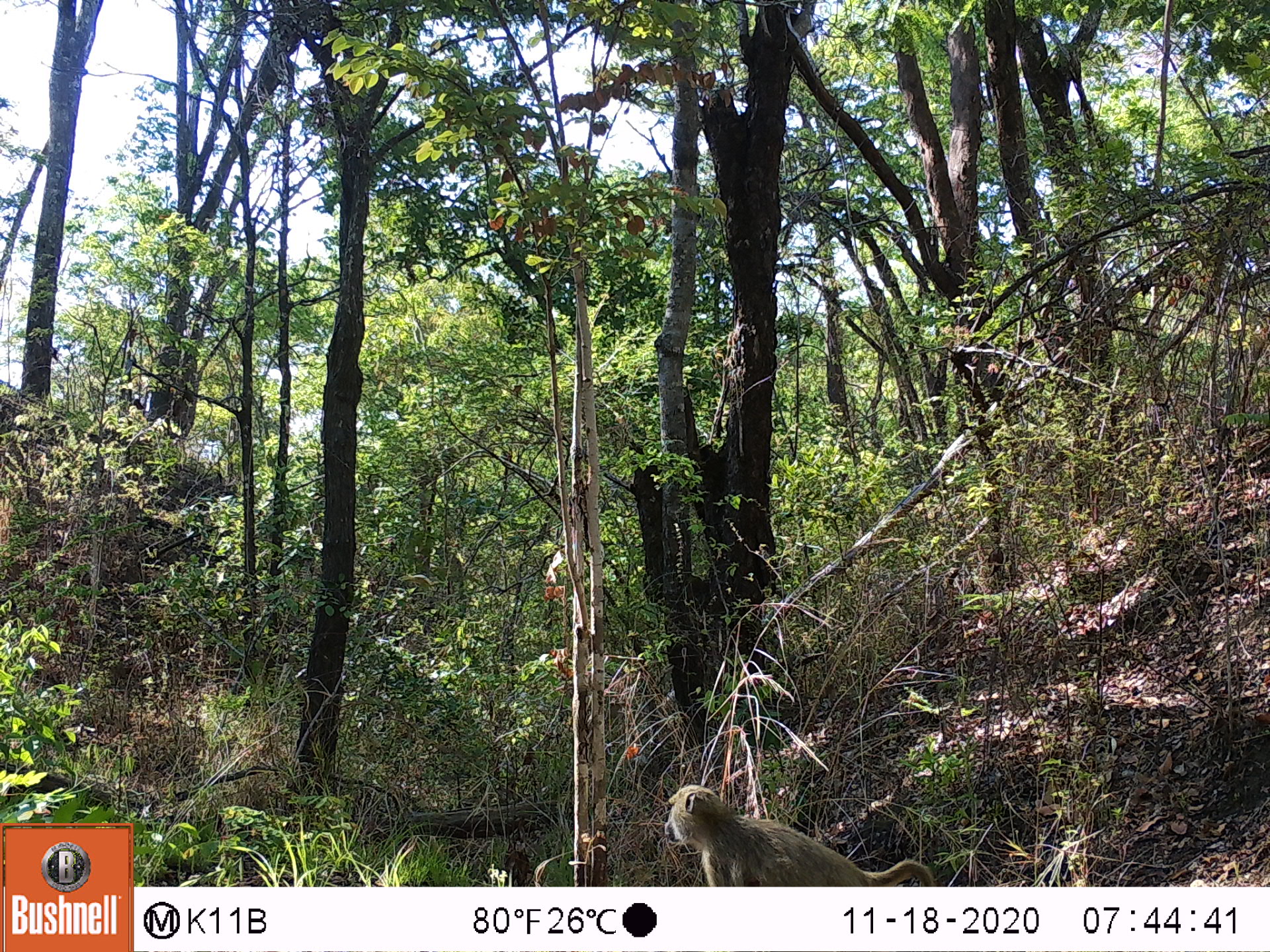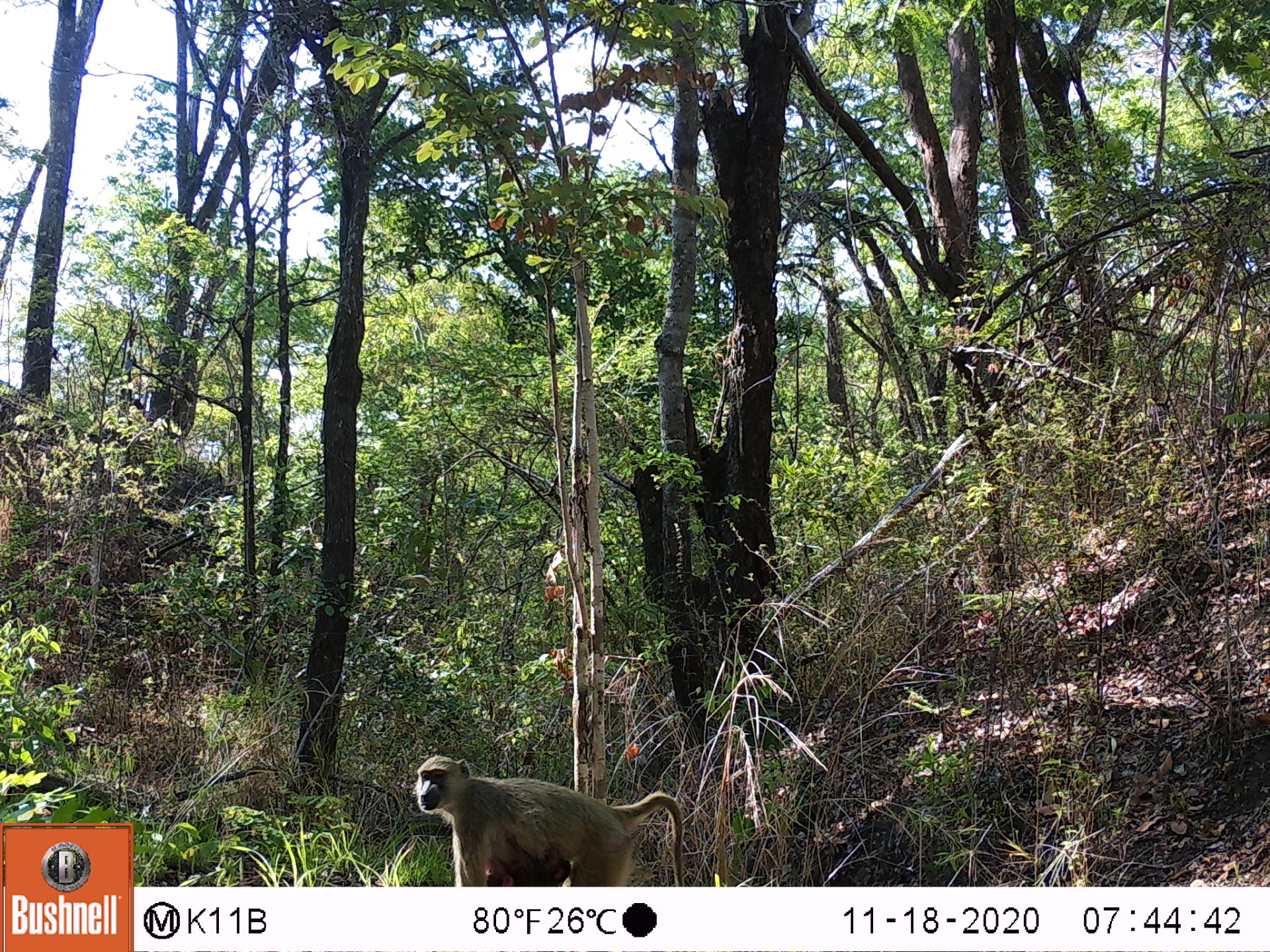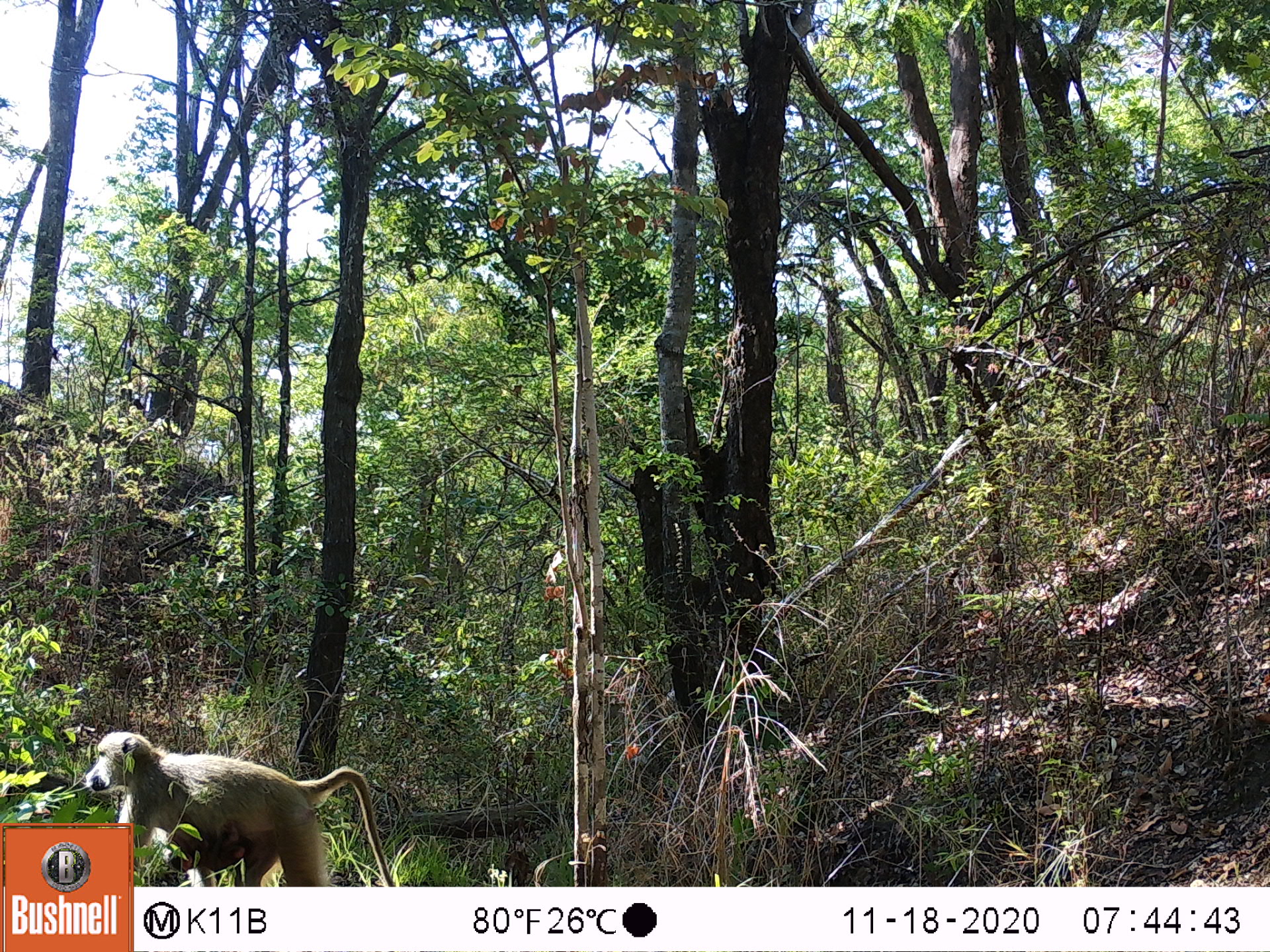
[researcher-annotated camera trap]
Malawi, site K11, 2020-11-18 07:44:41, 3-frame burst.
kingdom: Animalia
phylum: Chordata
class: Mammalia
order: Primates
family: Cercopithecidae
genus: Papio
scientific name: Papio cynocephalus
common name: yellow baboon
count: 1